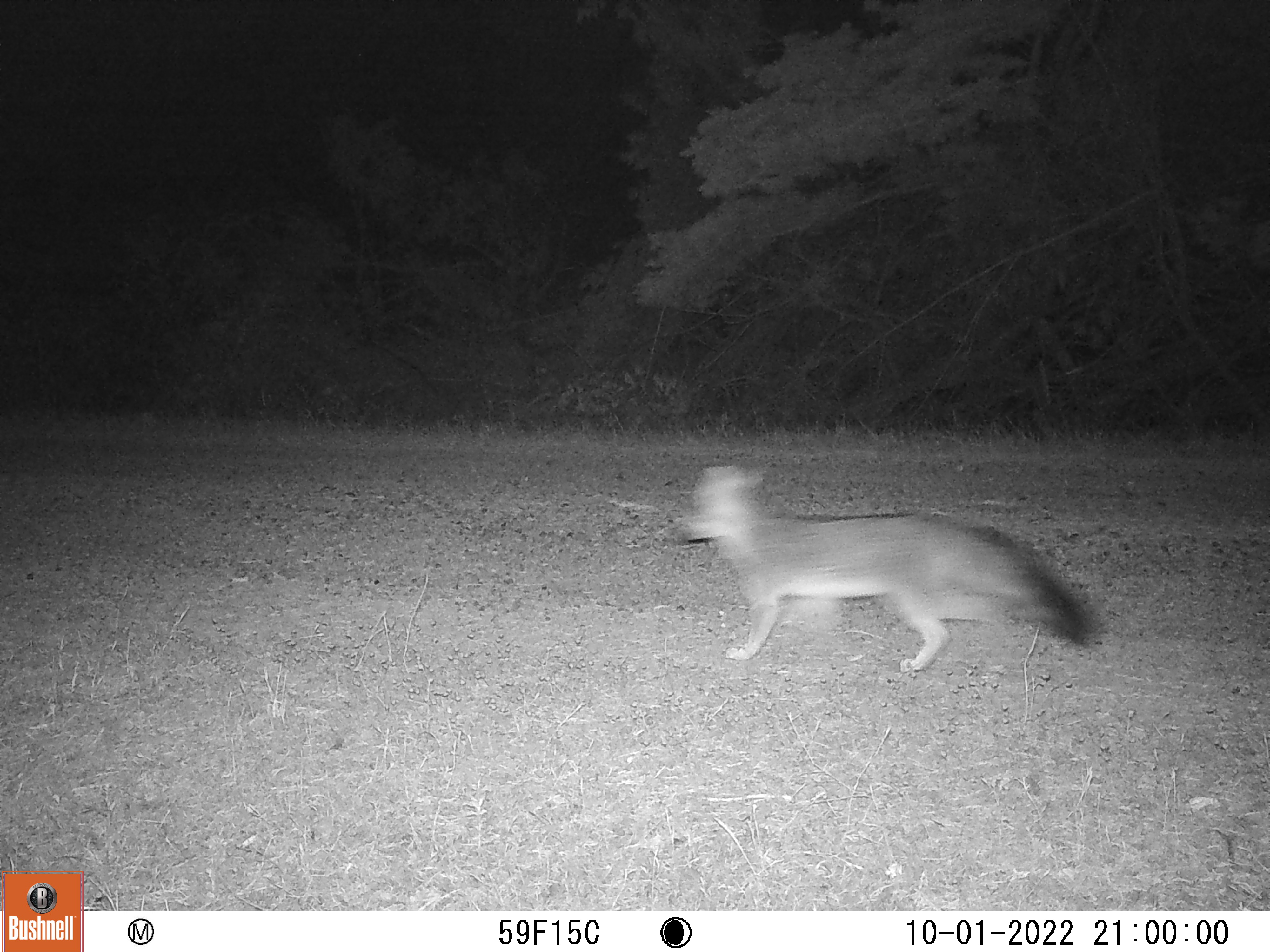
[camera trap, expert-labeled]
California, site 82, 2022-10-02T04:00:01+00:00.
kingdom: Animalia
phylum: Chordata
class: Mammalia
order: Carnivora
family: Canidae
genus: Urocyon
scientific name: Urocyon cinereoargenteus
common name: gray fox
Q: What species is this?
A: Gray fox (Urocyon cinereoargenteus).